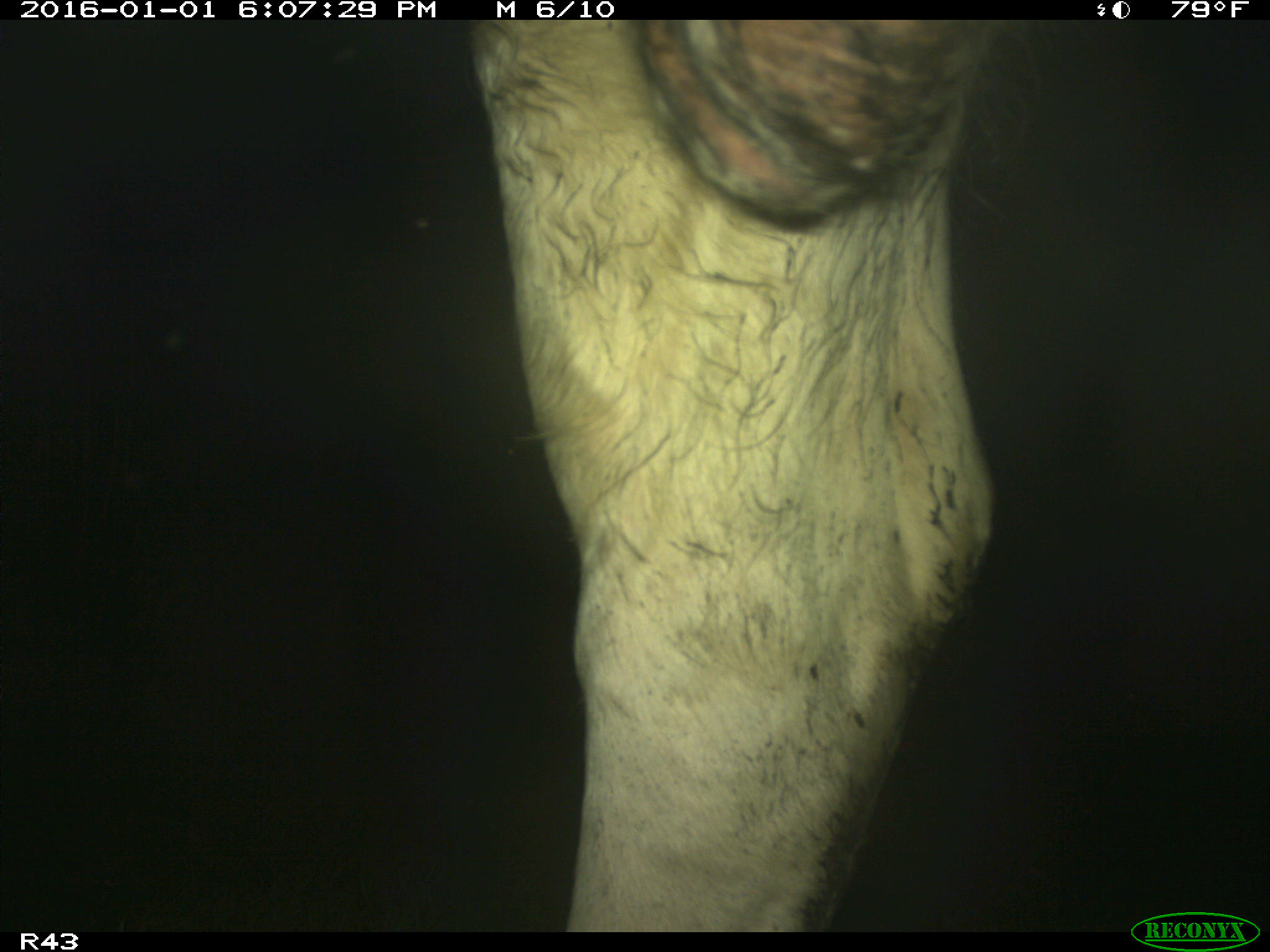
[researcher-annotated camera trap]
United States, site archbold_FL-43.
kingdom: Animalia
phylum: Chordata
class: Mammalia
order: Artiodactyla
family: Bovidae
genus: Bos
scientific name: Bos taurus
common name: domestic cow